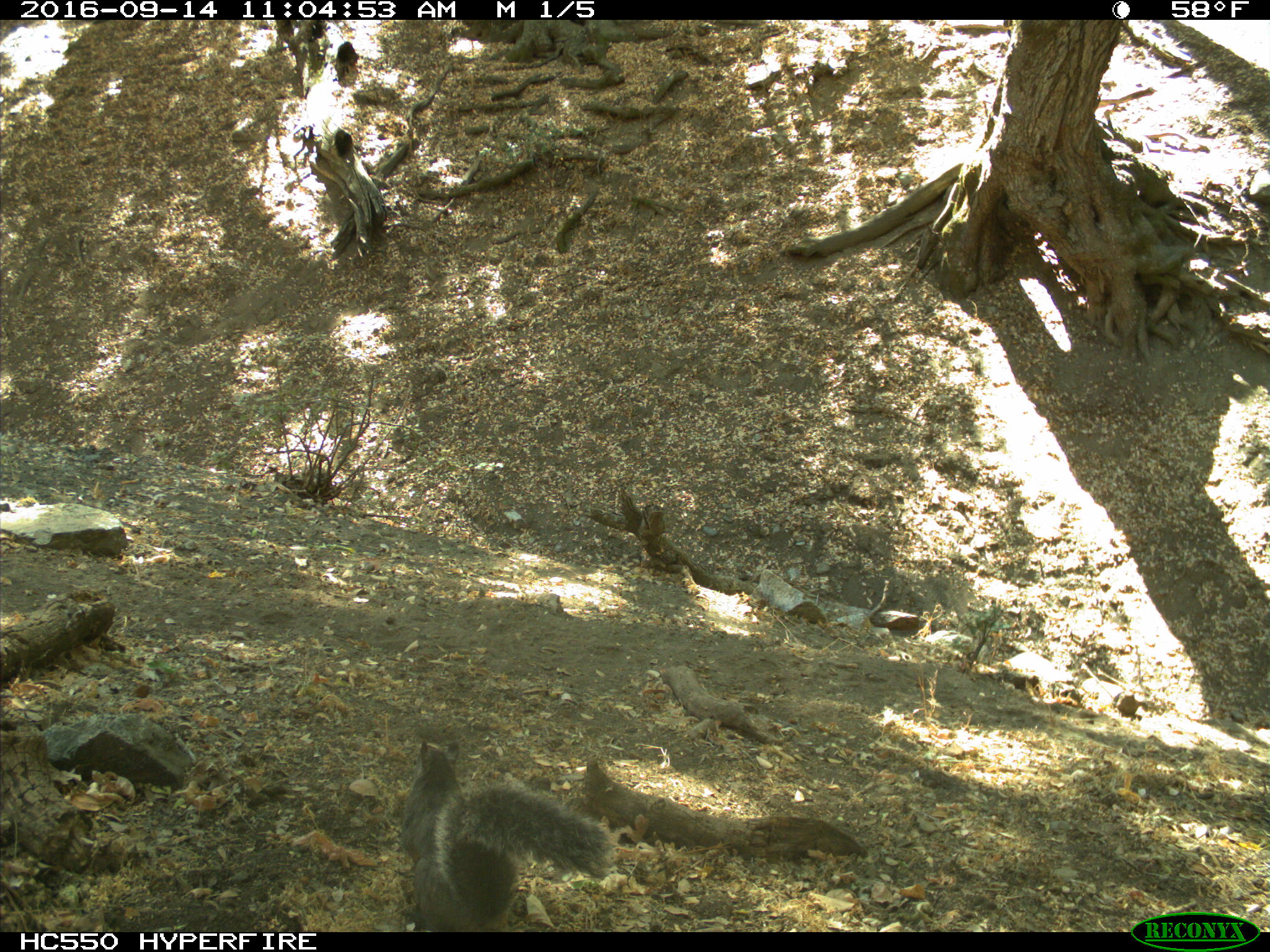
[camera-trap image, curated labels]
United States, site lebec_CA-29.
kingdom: Animalia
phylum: Chordata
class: Mammalia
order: Rodentia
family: Sciuridae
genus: Sciurus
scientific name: Sciurus carolinensis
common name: eastern gray squirrel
Sciurus carolinensis (eastern gray squirrel).